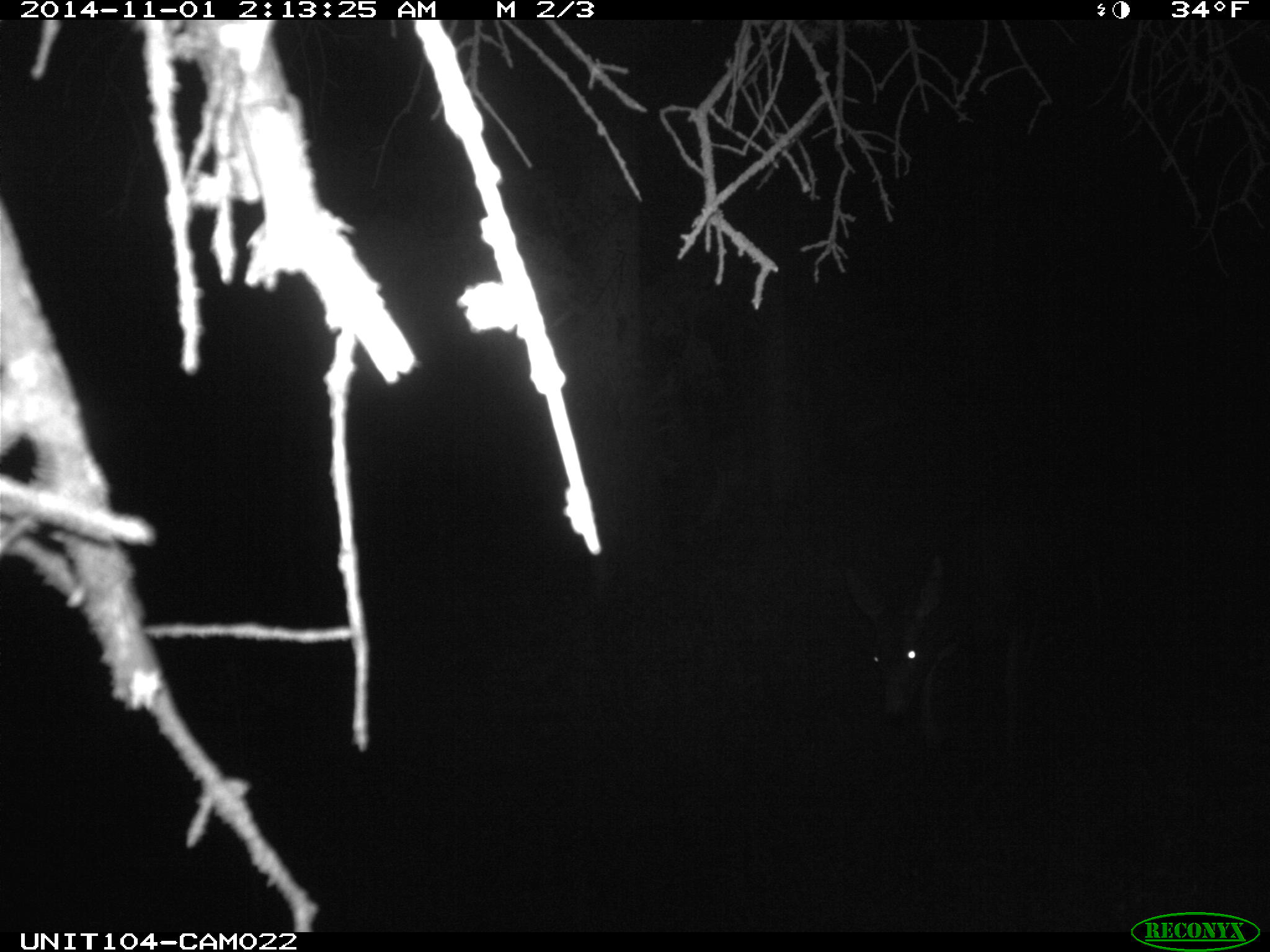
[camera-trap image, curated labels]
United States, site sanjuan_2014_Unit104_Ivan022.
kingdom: Animalia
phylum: Chordata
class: Mammalia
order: Artiodactyla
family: Cervidae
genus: Odocoileus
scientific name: Odocoileus hemionus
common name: mule deer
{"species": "Odocoileus hemionus (mule deer)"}